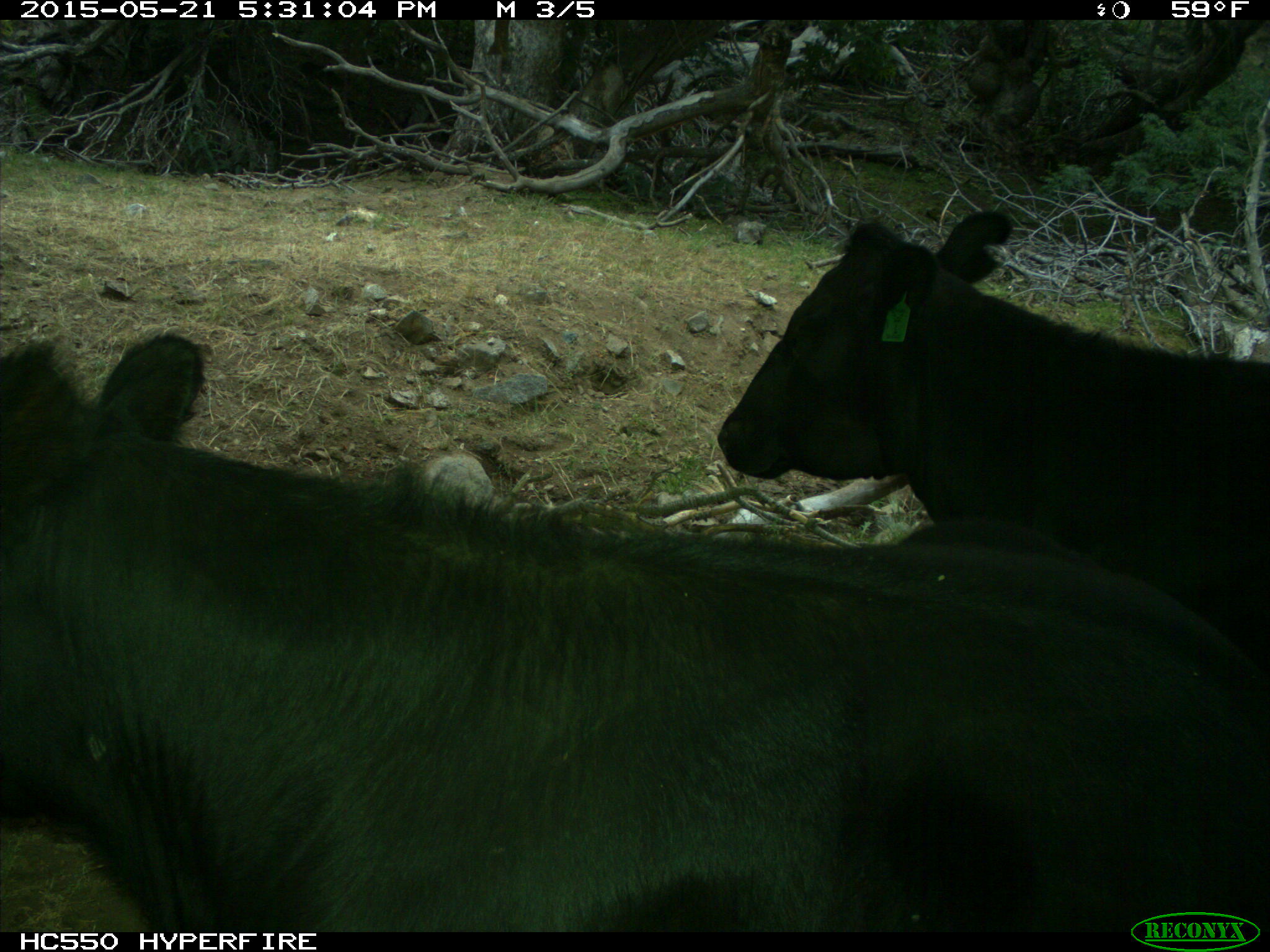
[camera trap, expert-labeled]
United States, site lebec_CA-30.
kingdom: Animalia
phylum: Chordata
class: Mammalia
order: Artiodactyla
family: Bovidae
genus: Bos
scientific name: Bos taurus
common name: domestic cow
Bos taurus (domestic cow).